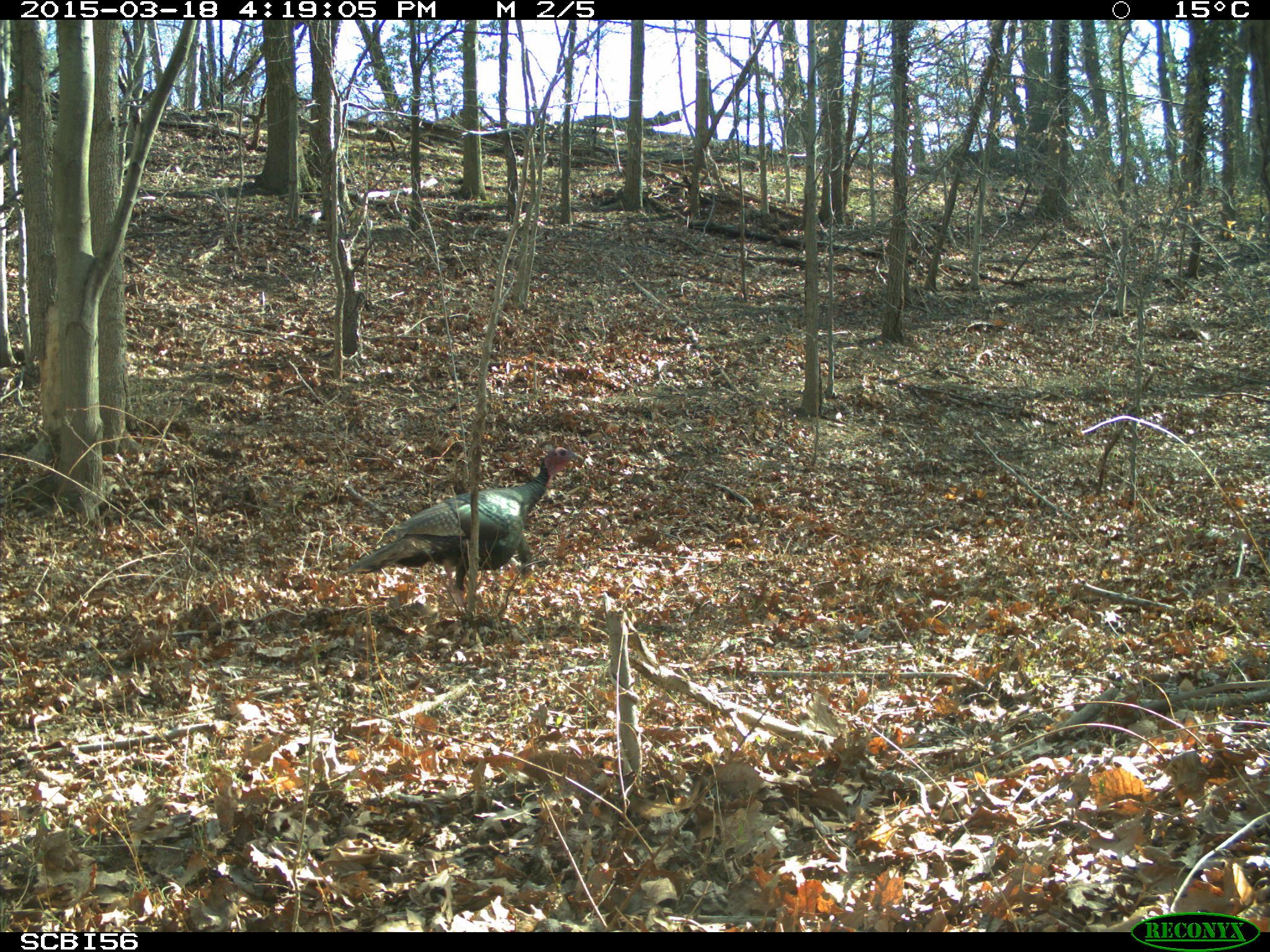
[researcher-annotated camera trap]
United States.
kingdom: Animalia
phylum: Chordata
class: Aves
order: Galliformes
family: Phasianidae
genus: Meleagris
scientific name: Meleagris gallopavo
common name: wild turkey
Wild Turkey (Meleagris gallopavo).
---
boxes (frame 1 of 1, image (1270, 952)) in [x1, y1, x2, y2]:
Wild Turkey: [345, 438, 591, 606]